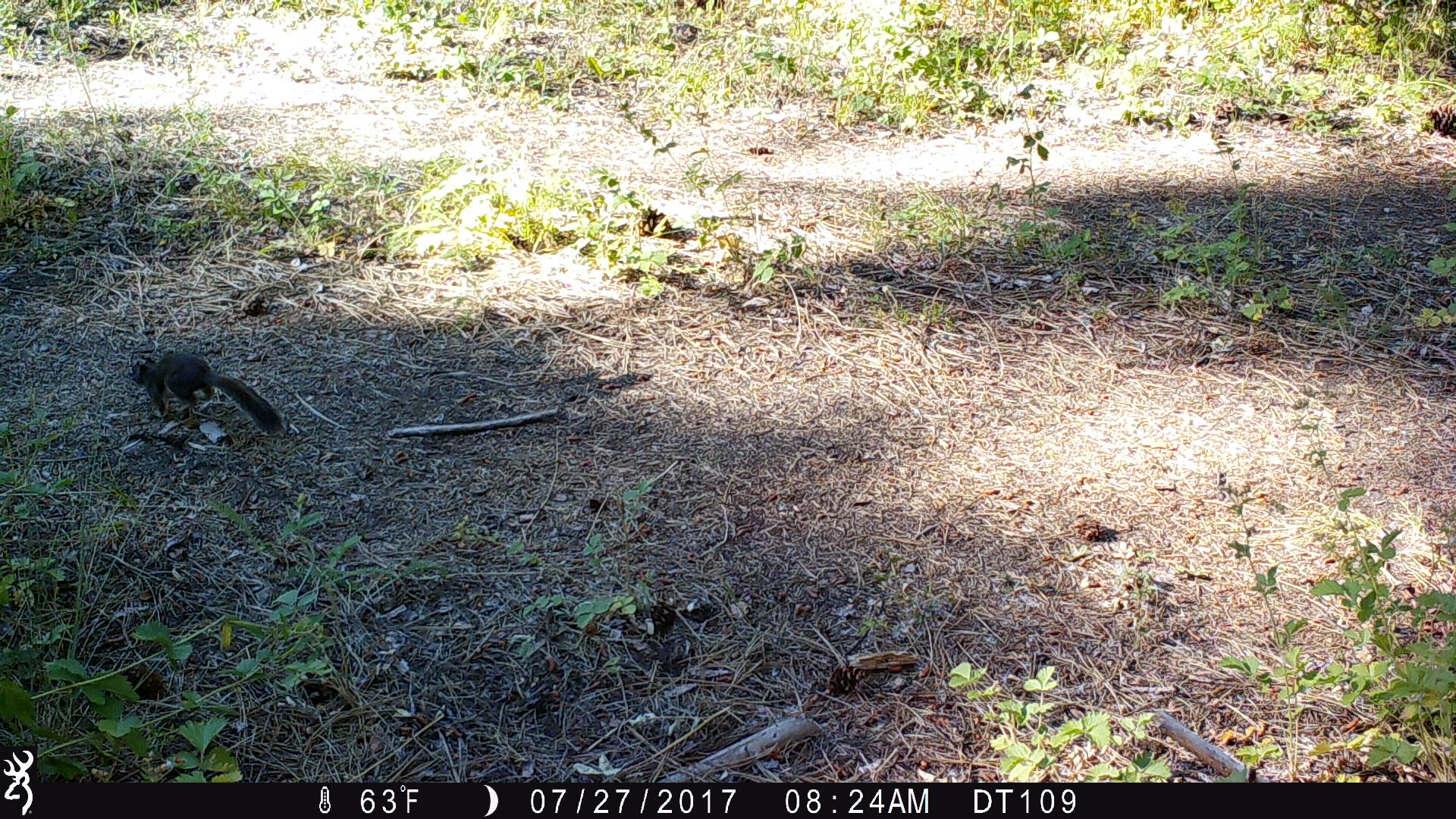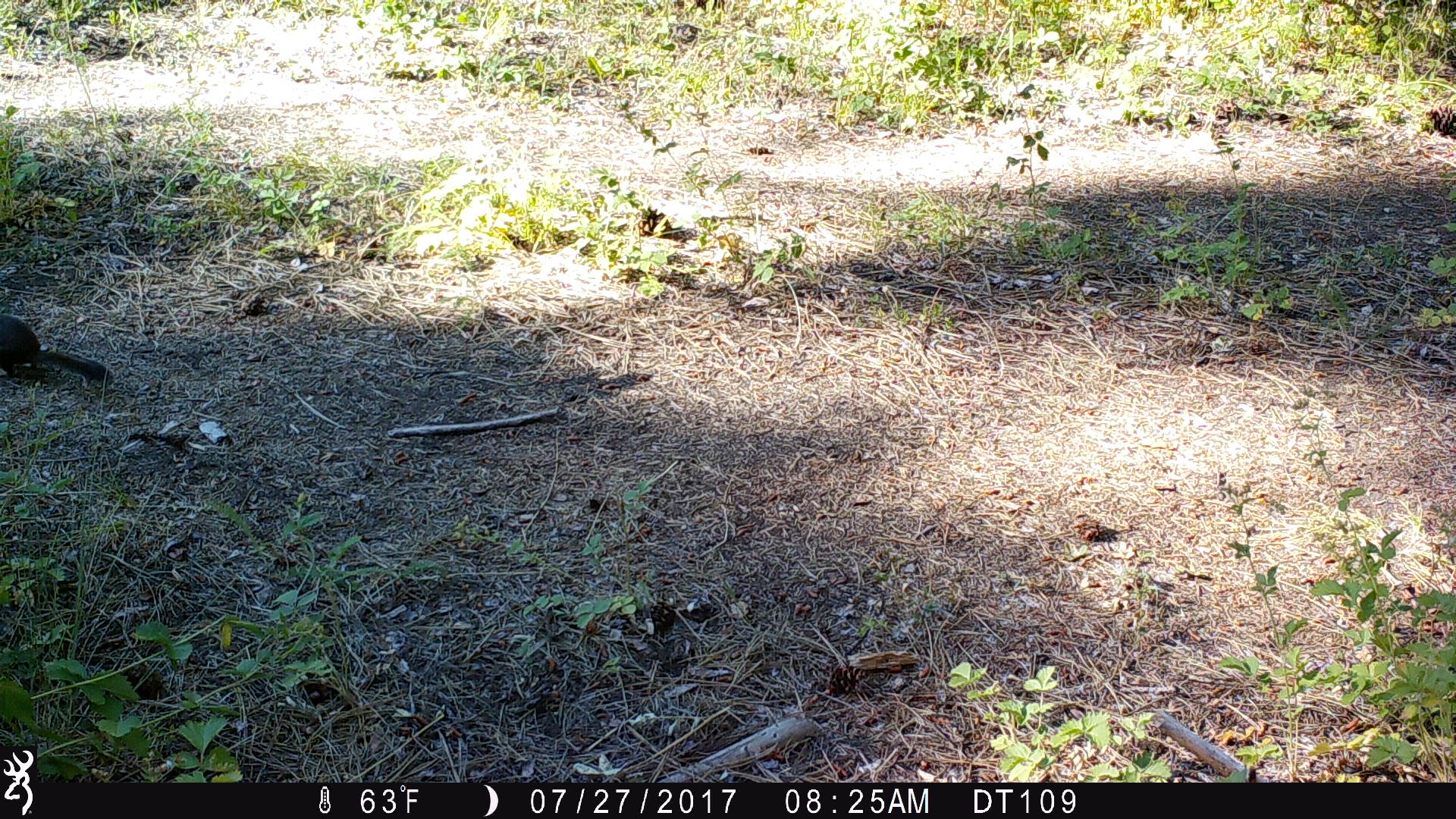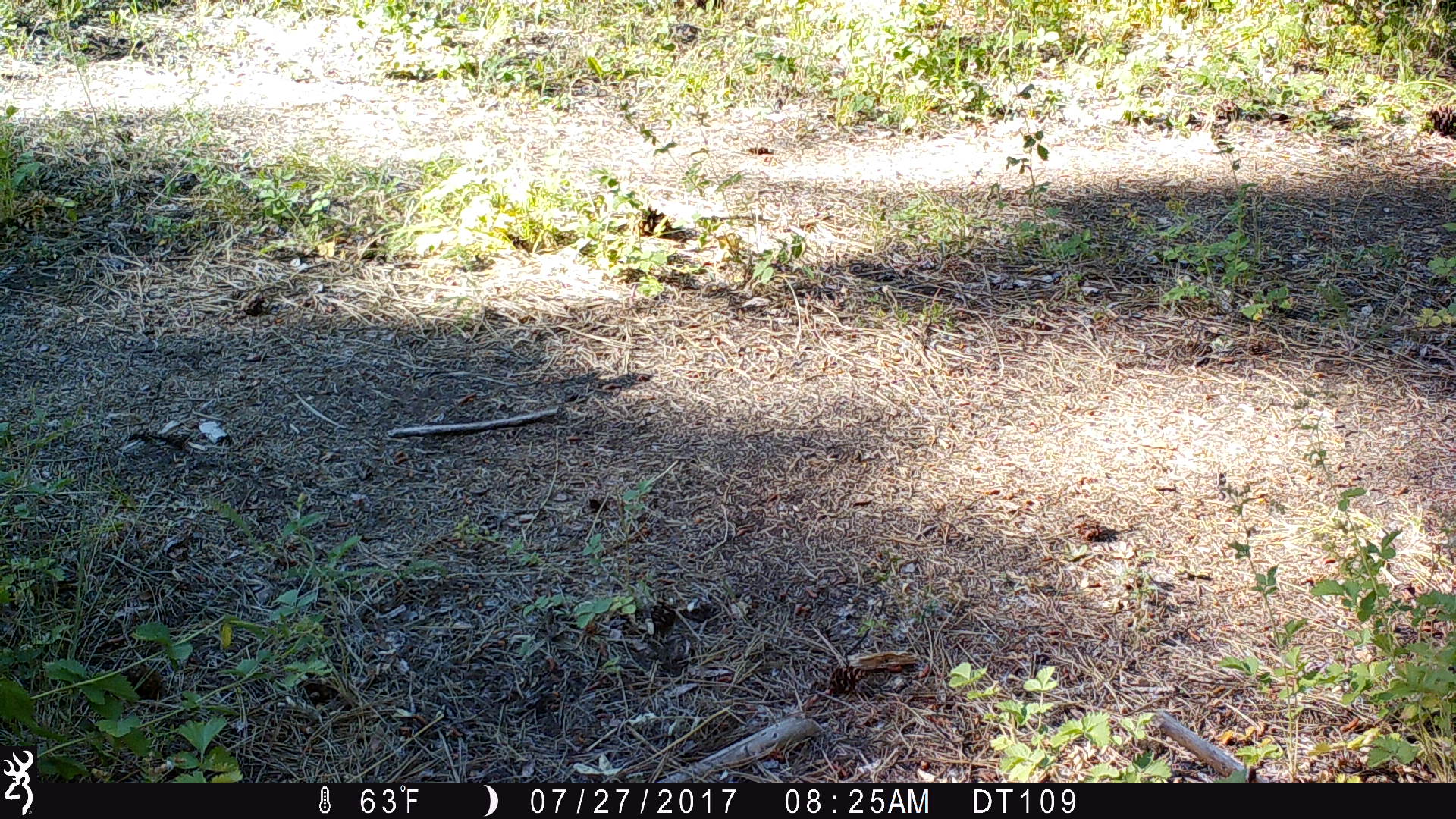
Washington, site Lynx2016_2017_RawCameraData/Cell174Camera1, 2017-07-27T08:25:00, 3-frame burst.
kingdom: Animalia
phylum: Chordata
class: Mammalia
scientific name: Mammalia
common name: small mammal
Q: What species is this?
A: Small mammal (Mammalia).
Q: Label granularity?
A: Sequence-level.